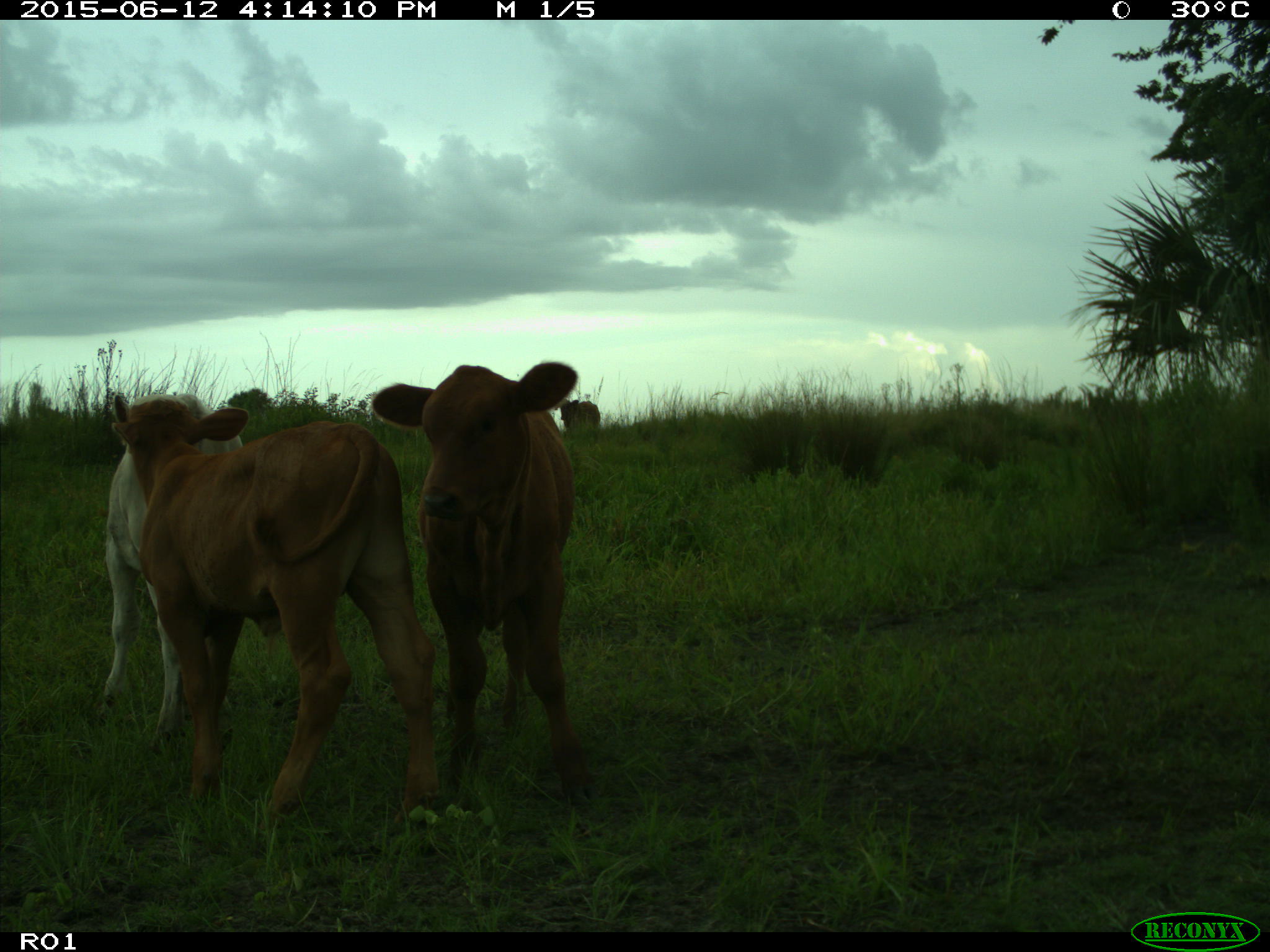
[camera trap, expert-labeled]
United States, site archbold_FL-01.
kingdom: Animalia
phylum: Chordata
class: Mammalia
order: Artiodactyla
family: Bovidae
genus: Bos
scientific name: Bos taurus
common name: domestic cow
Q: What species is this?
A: Bos taurus (domestic cow).